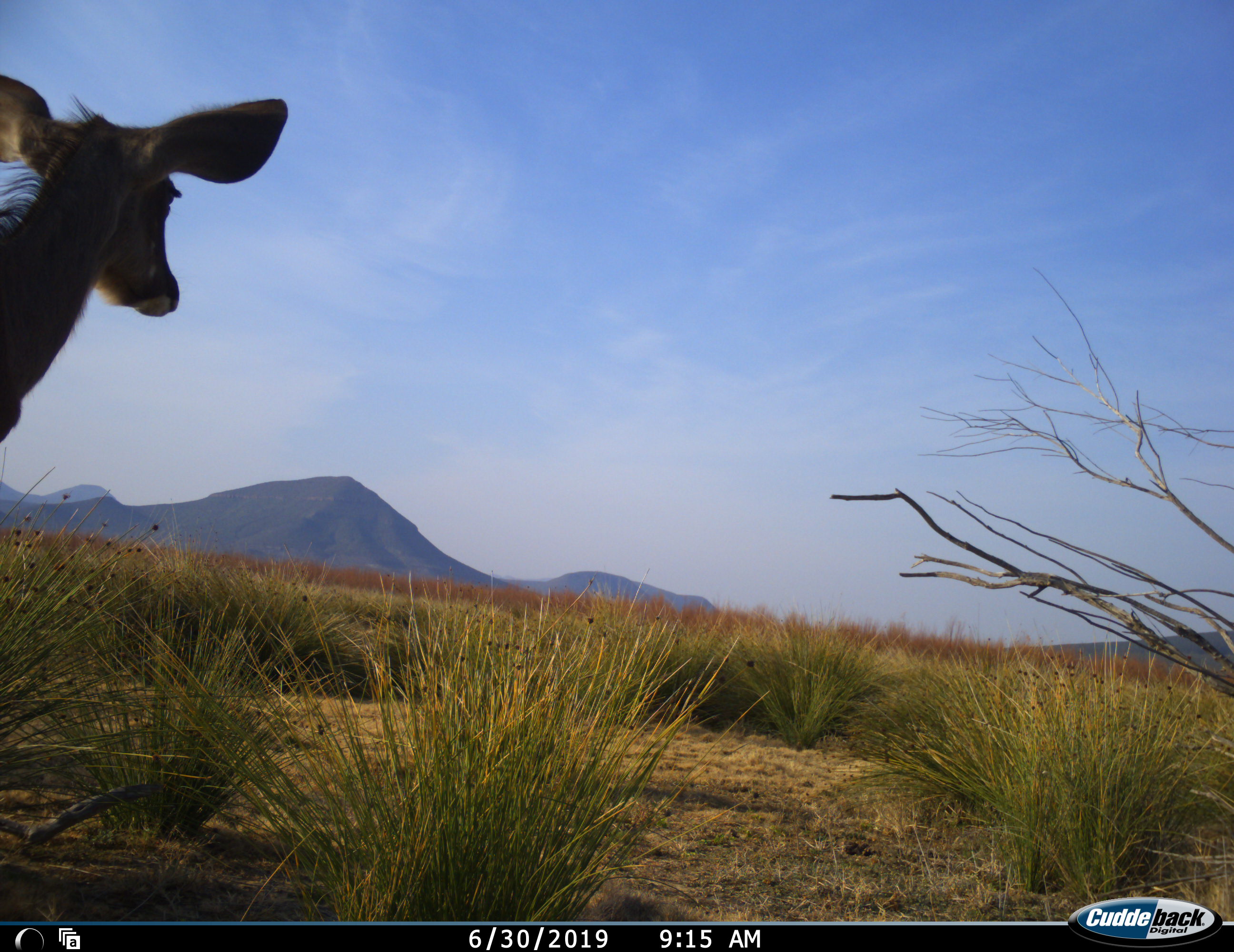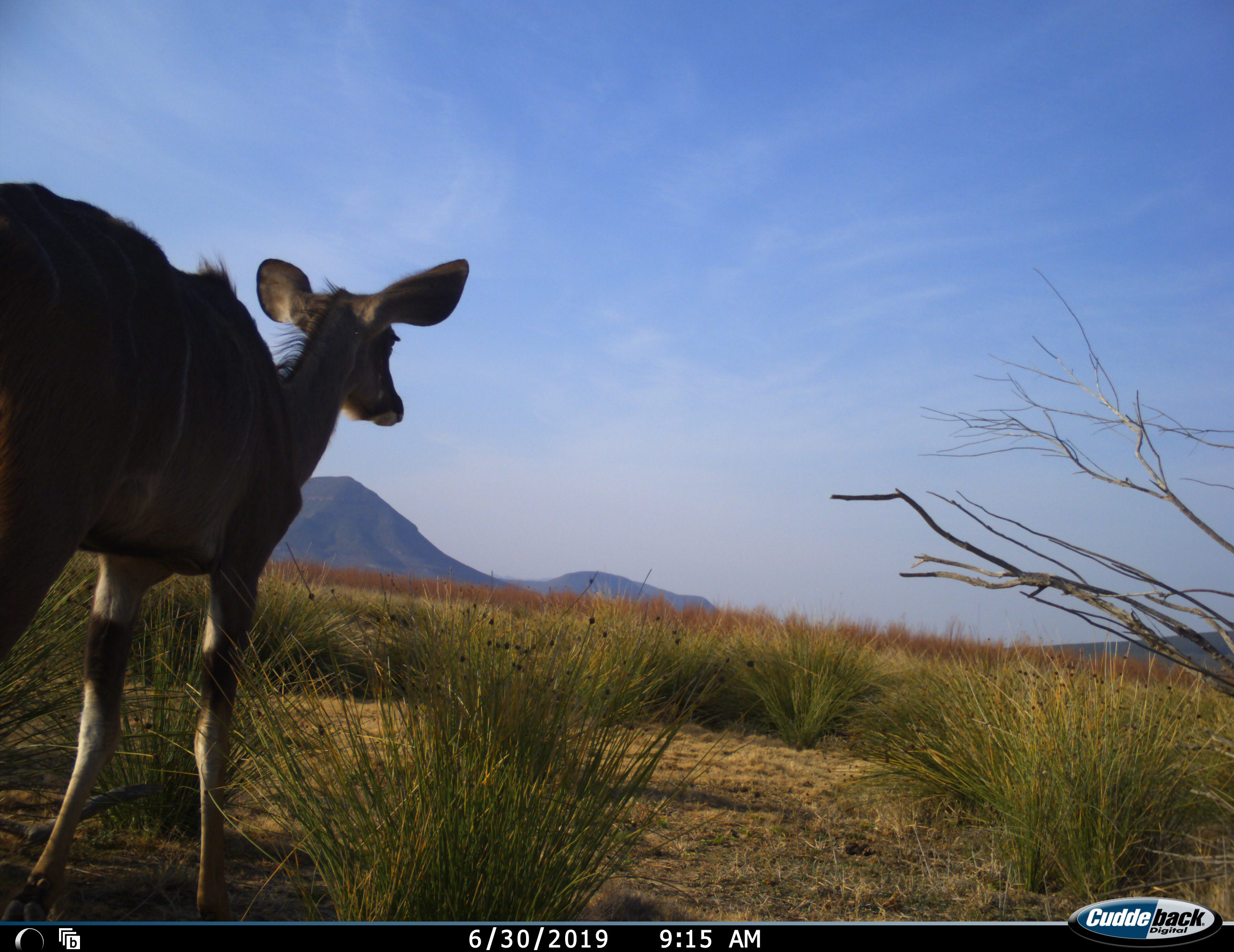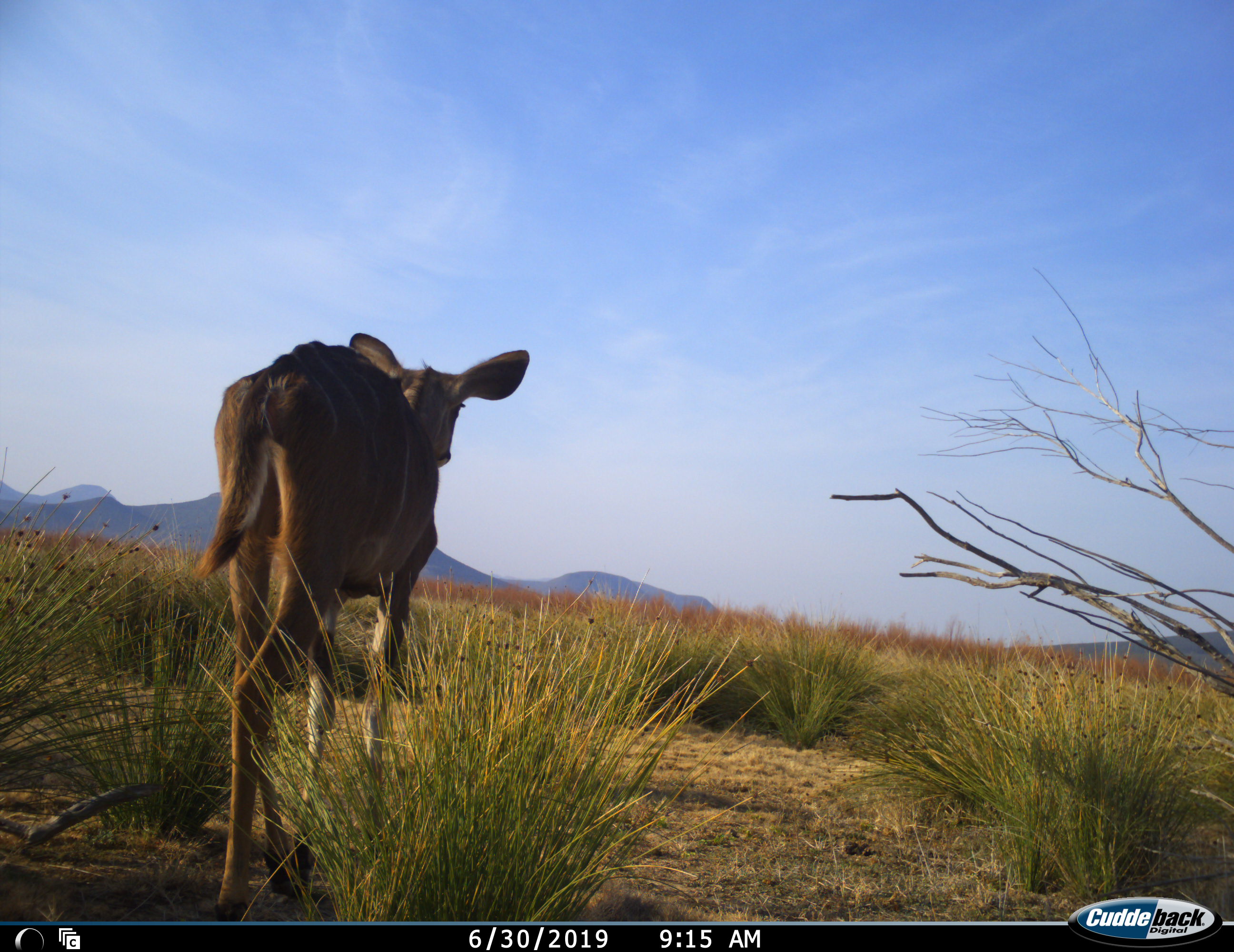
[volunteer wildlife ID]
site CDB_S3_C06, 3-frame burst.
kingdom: Animalia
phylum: Chordata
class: Mammalia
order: Artiodactyla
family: Bovidae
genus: Tragelaphus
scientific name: Tragelaphus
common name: kudu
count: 1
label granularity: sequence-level